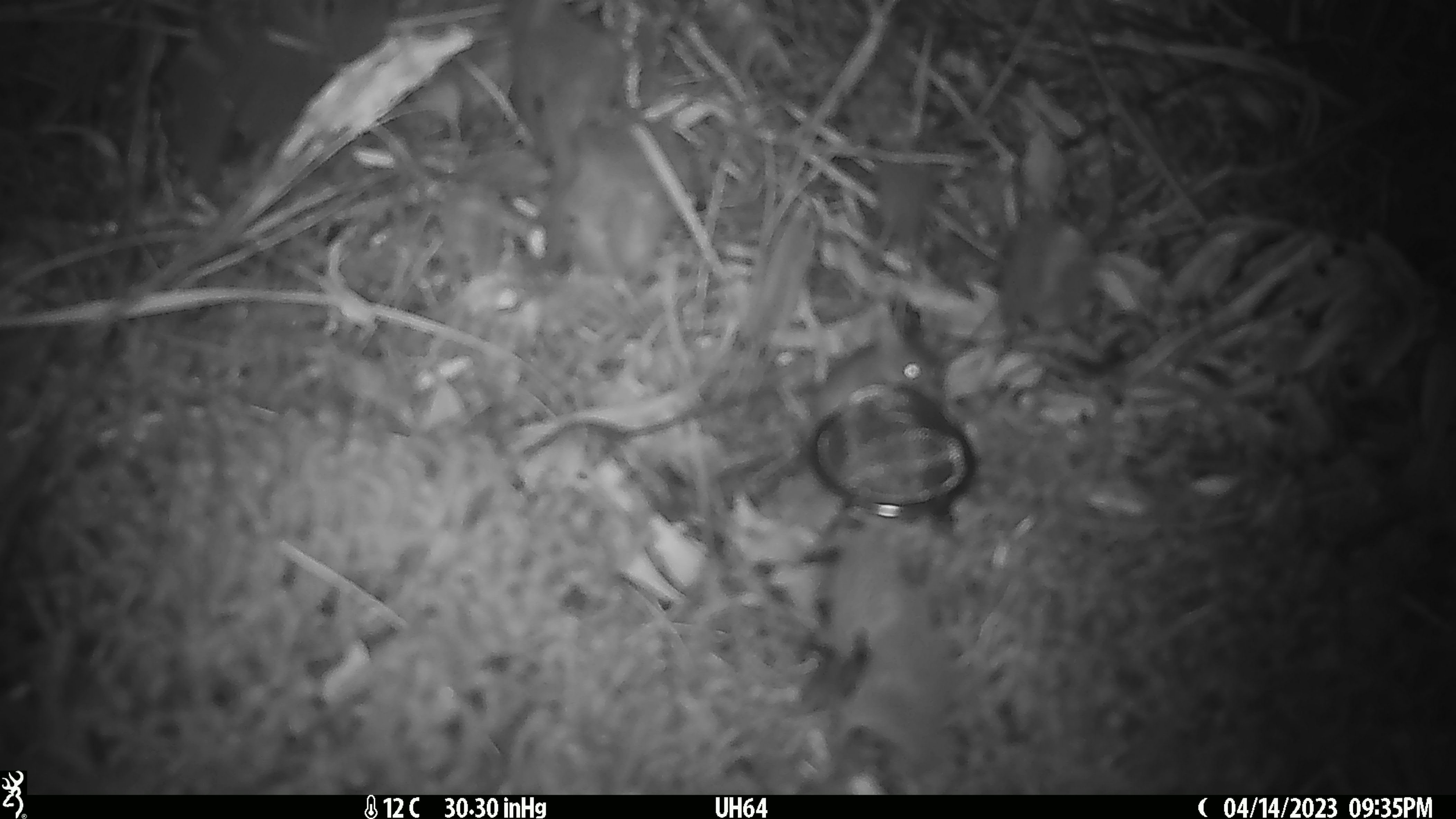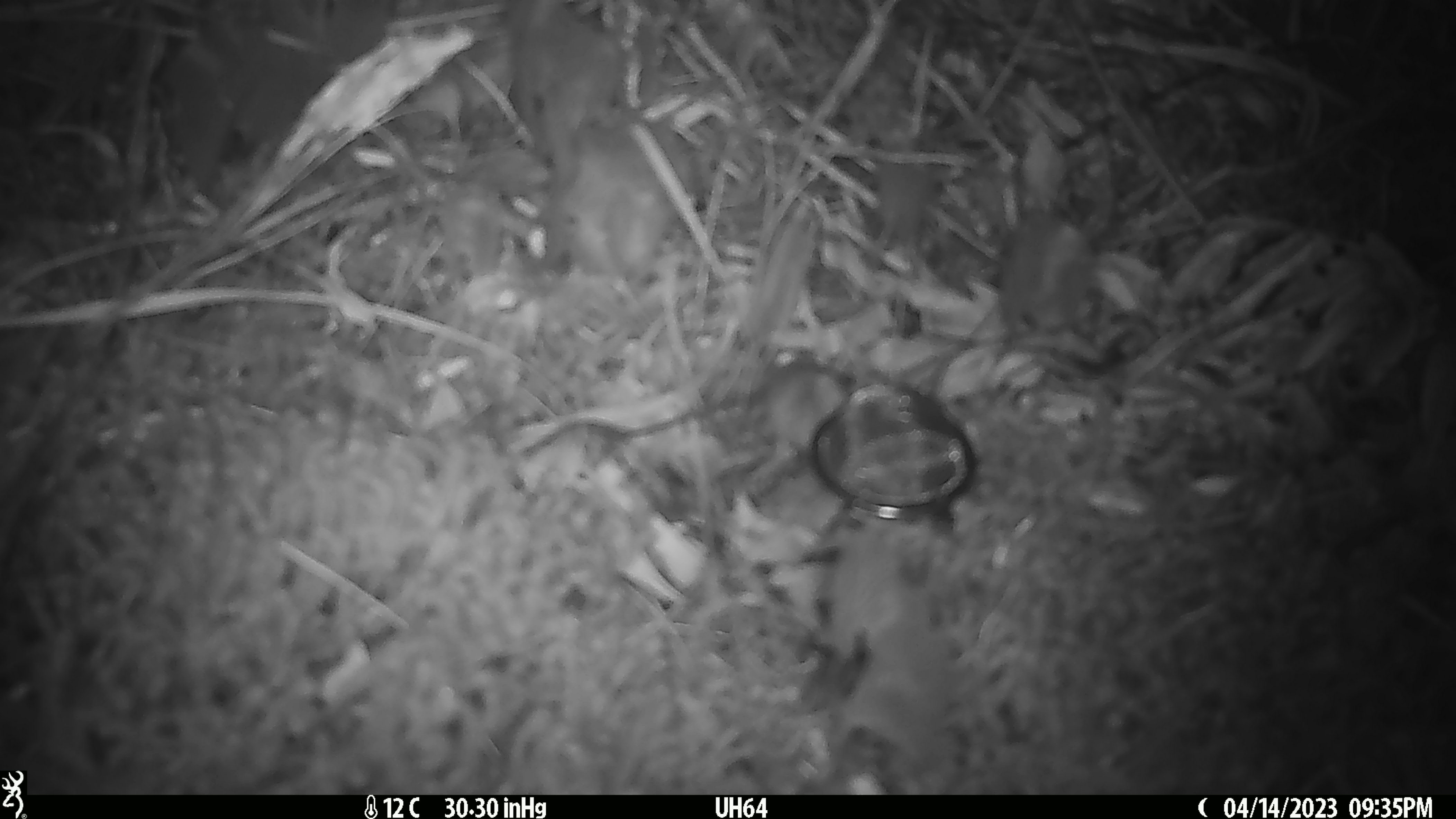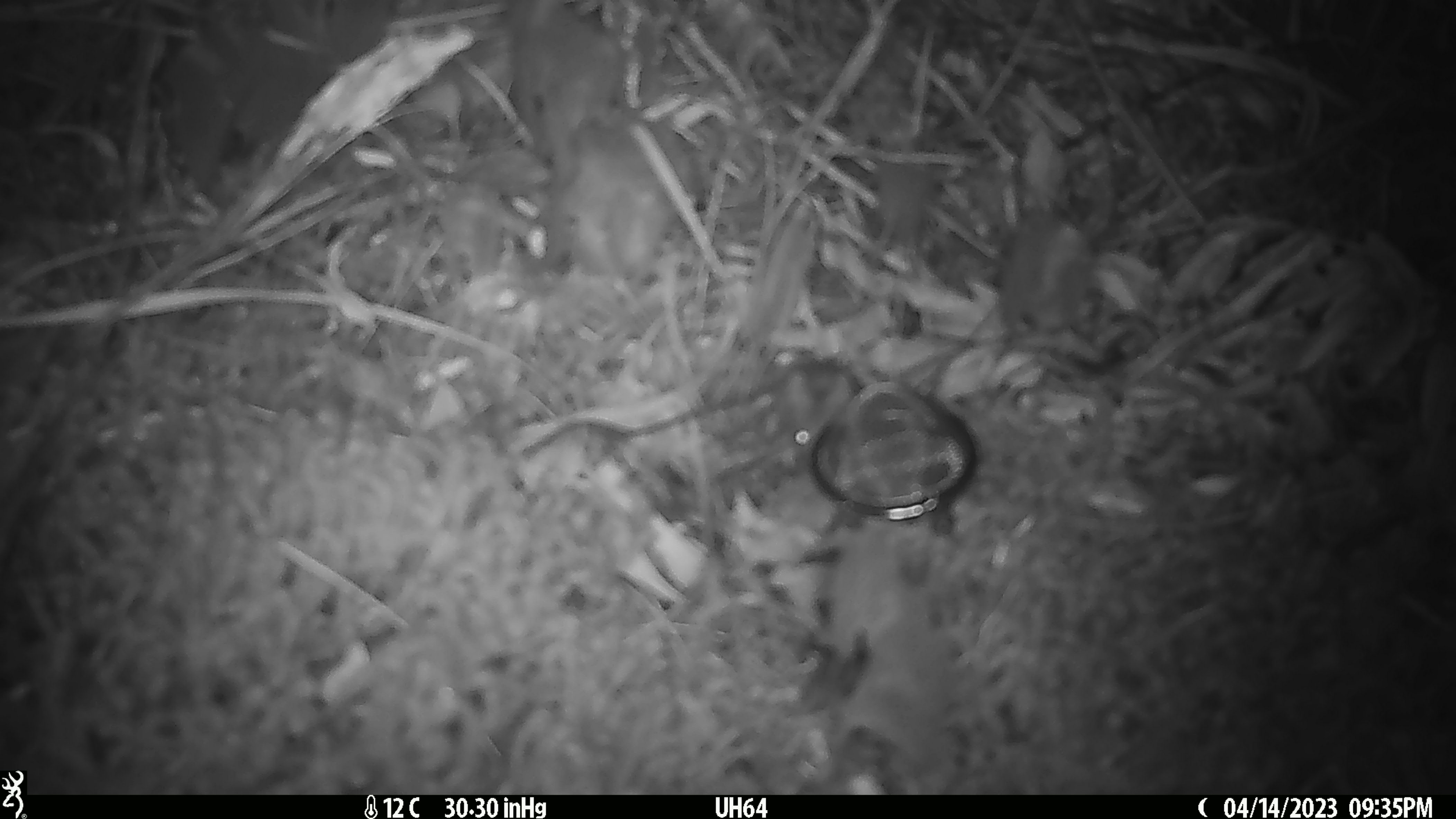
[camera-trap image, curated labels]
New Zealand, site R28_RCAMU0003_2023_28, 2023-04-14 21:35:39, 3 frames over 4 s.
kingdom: Animalia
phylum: Chordata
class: Mammalia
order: Rodentia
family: Muridae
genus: Mus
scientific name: Mus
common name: mouse